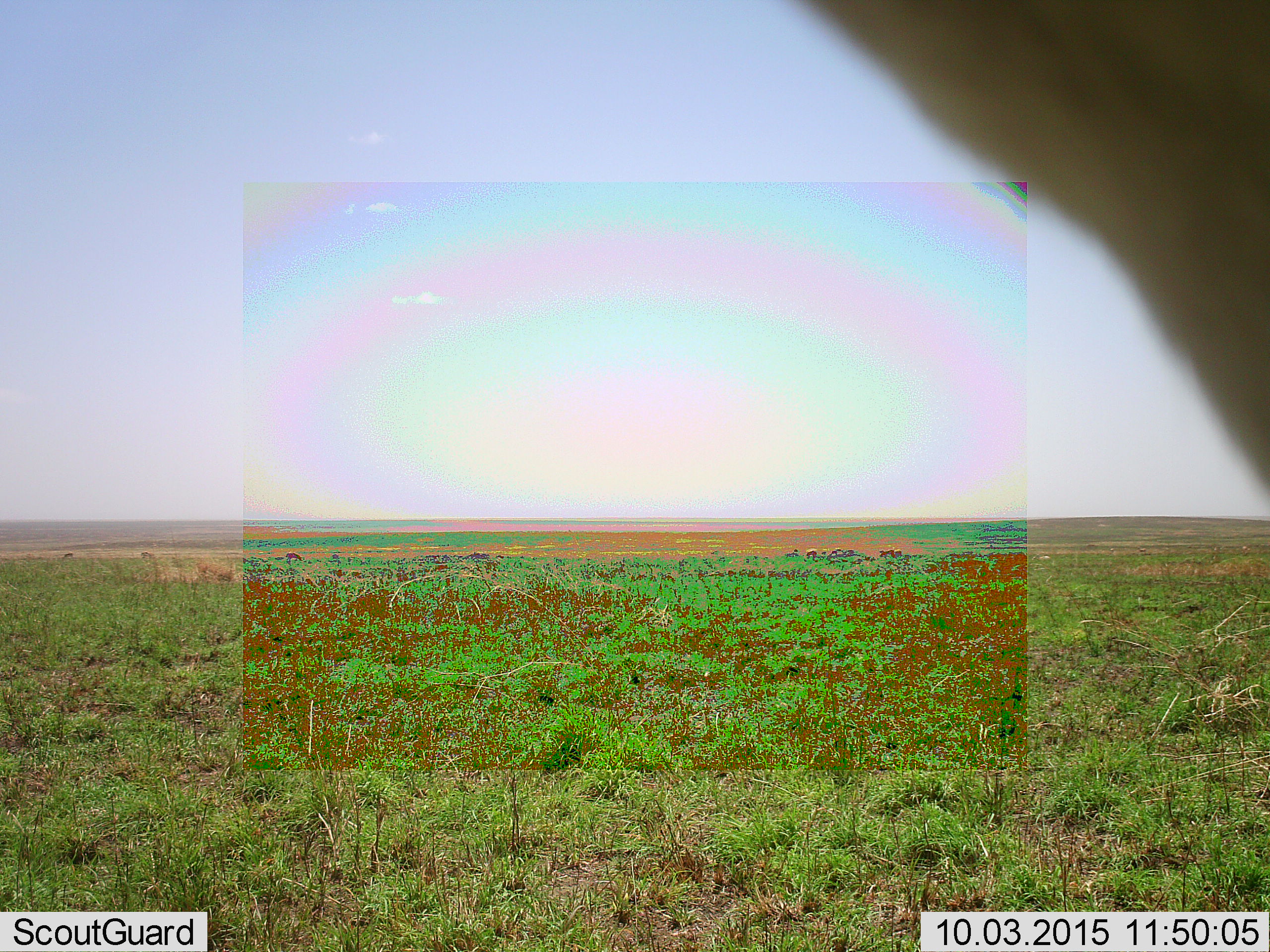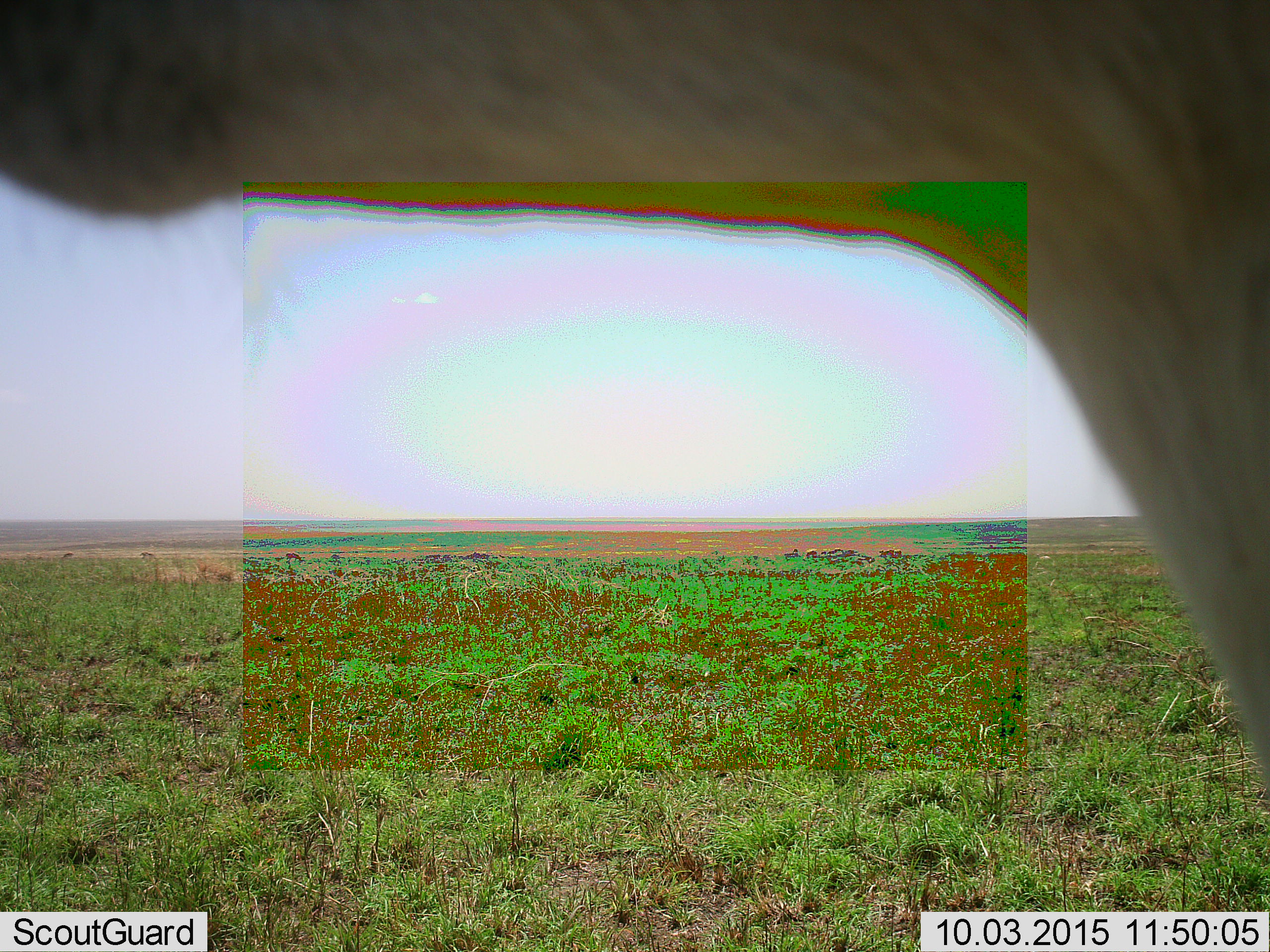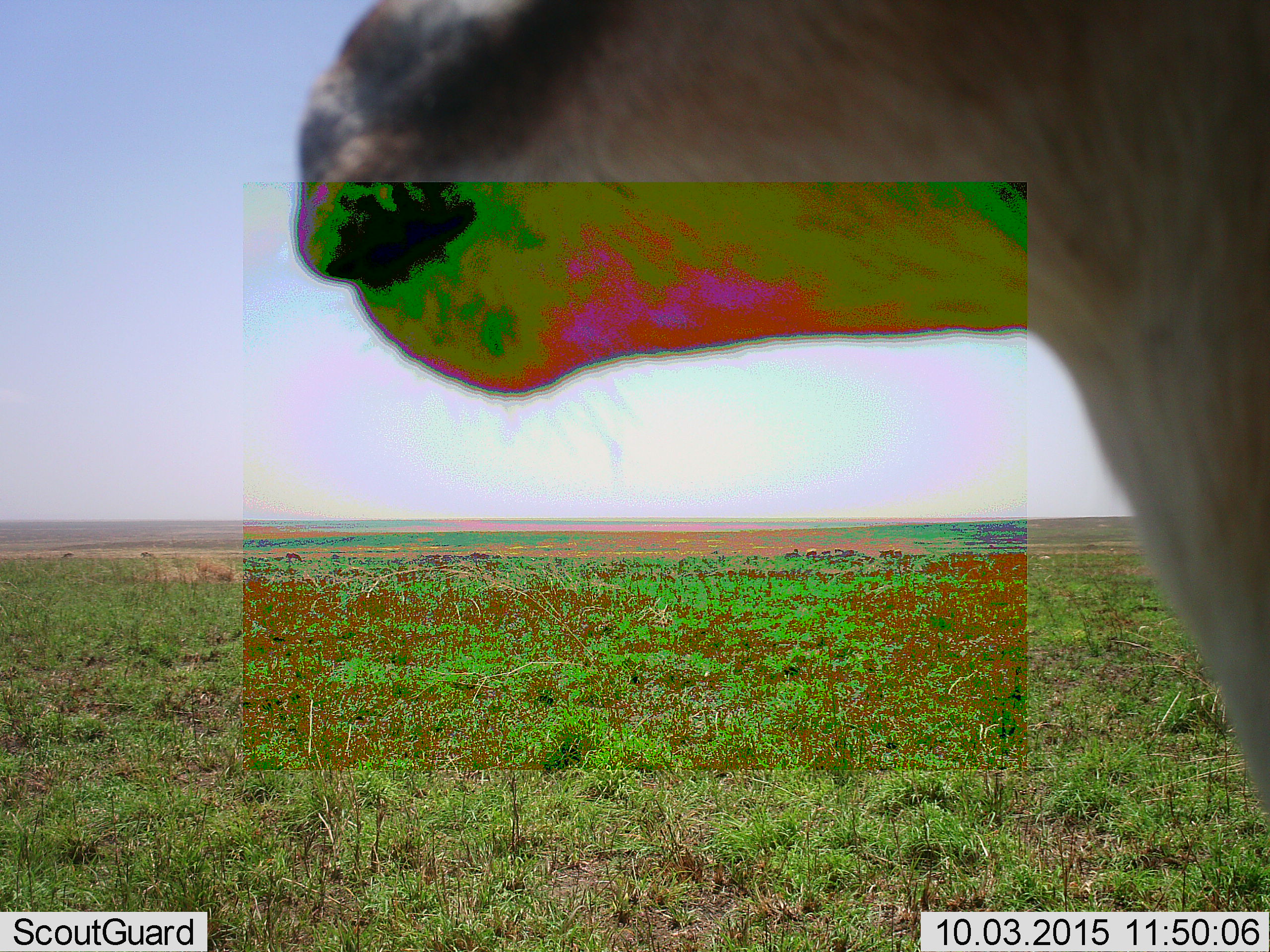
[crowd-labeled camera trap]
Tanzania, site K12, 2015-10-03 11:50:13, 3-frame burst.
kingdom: Animalia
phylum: Chordata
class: Mammalia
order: Artiodactyla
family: Bovidae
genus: Eudorcas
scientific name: Eudorcas thomsonii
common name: thomson's gazelle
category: gazellethomsons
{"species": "gazellethomsons (thomson's gazelle) (Eudorcas thomsonii)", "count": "8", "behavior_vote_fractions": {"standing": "89%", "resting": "11%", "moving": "33%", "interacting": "0%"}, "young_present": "0%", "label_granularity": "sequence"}